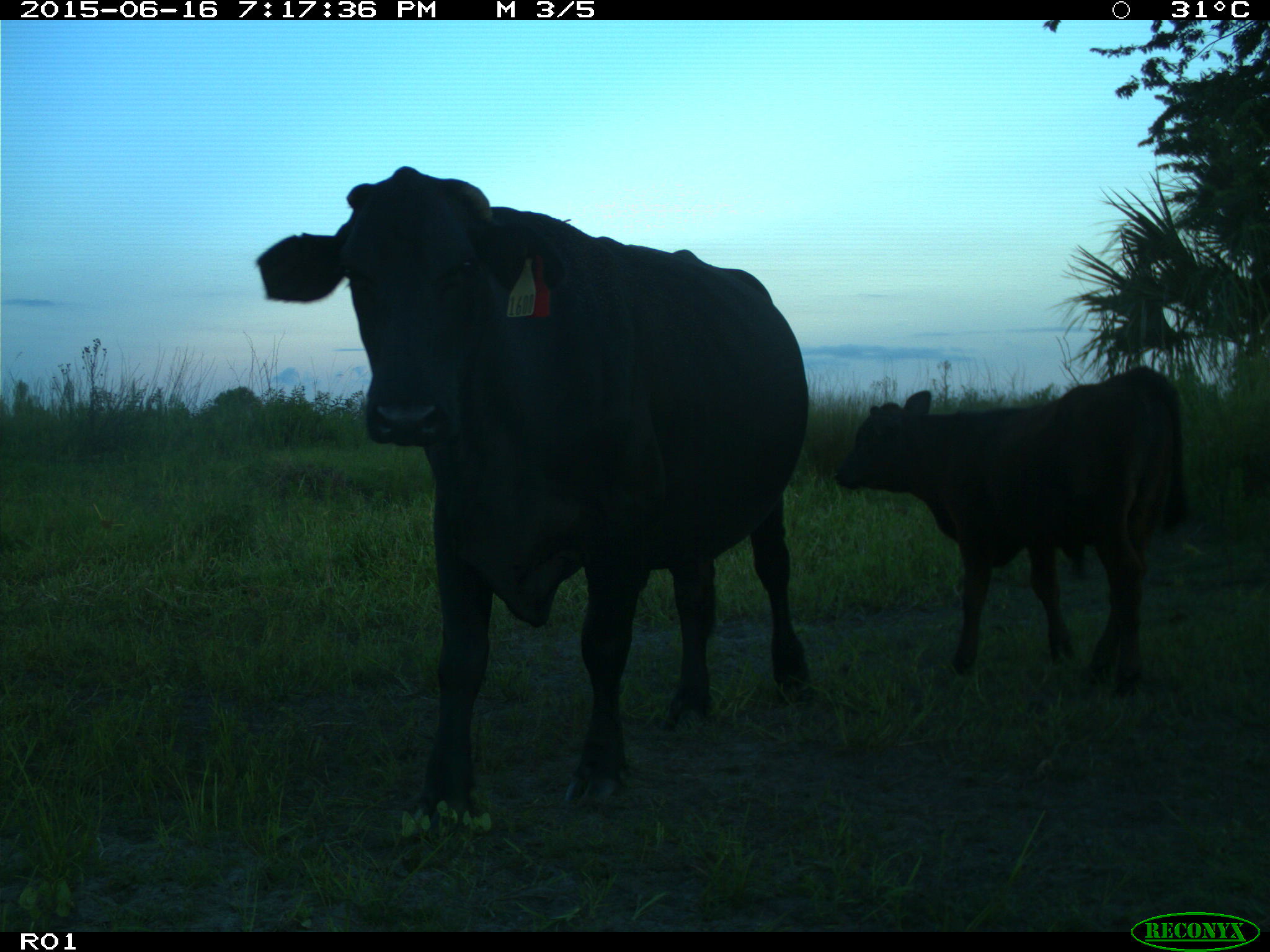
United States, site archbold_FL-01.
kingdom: Animalia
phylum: Chordata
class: Mammalia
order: Artiodactyla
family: Bovidae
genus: Bos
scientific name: Bos taurus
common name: domestic cow